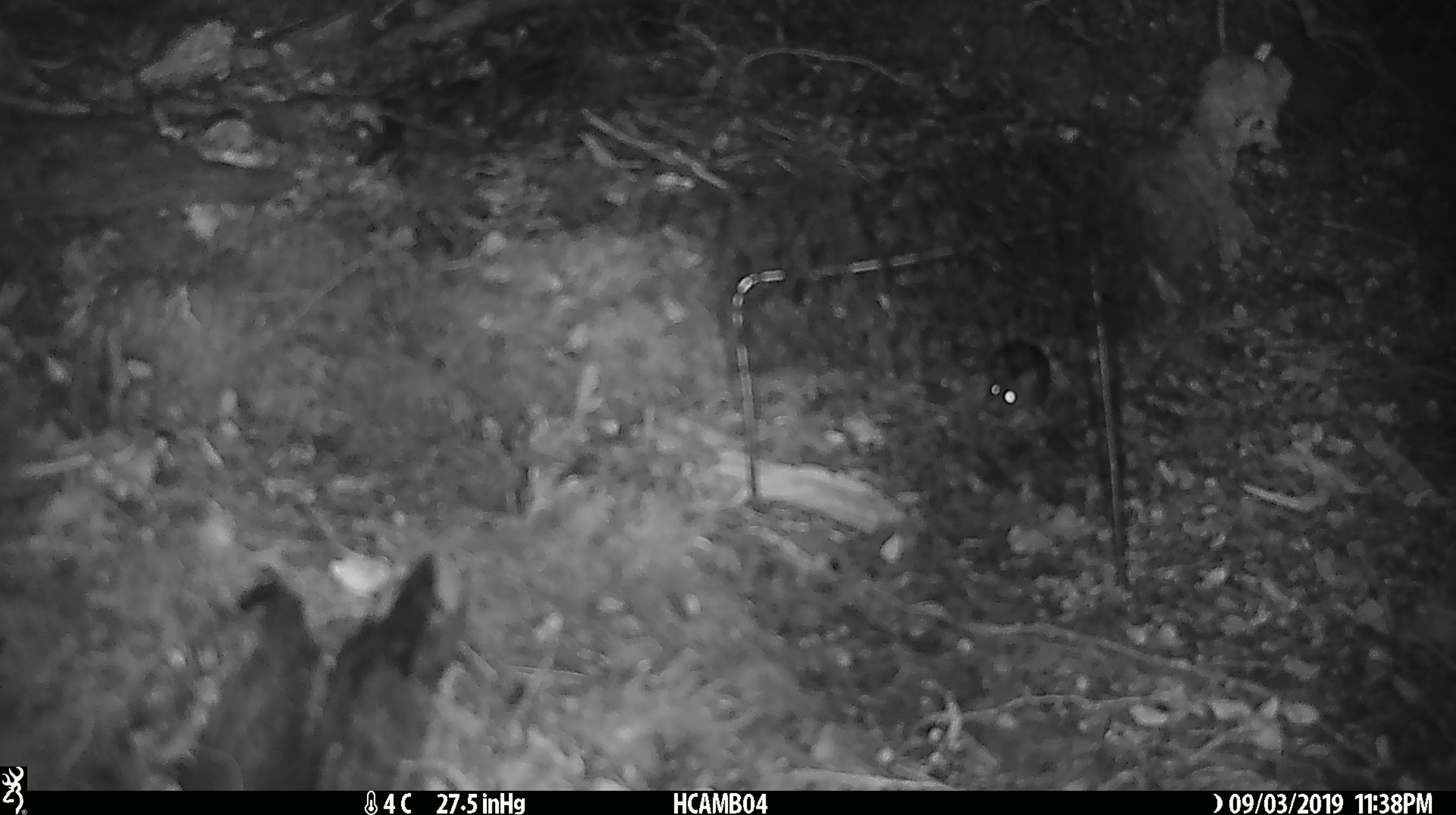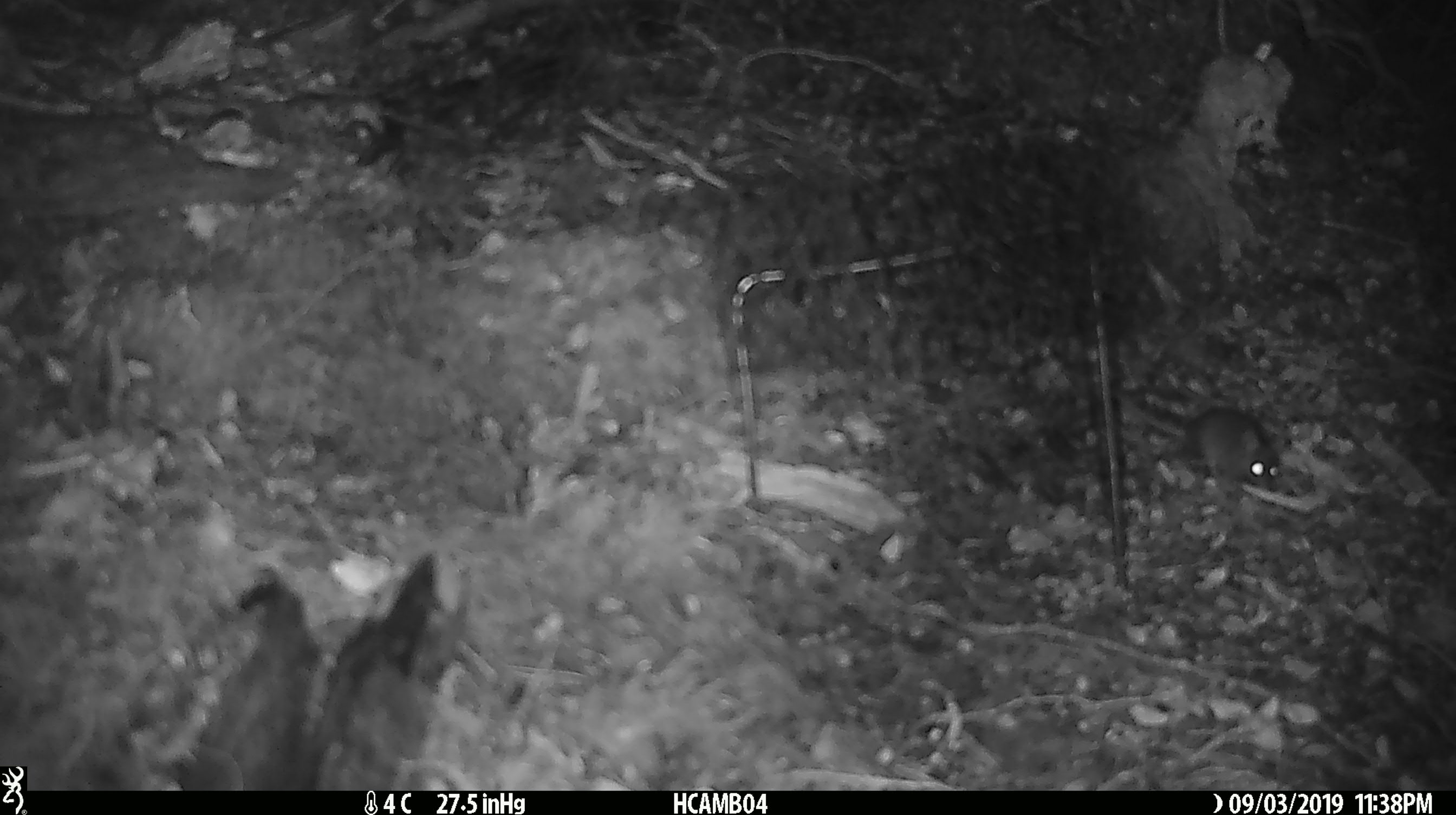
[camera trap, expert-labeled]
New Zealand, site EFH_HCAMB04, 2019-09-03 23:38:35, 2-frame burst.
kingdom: Animalia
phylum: Chordata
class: Mammalia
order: Rodentia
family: Muridae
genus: Mus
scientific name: Mus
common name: mouse